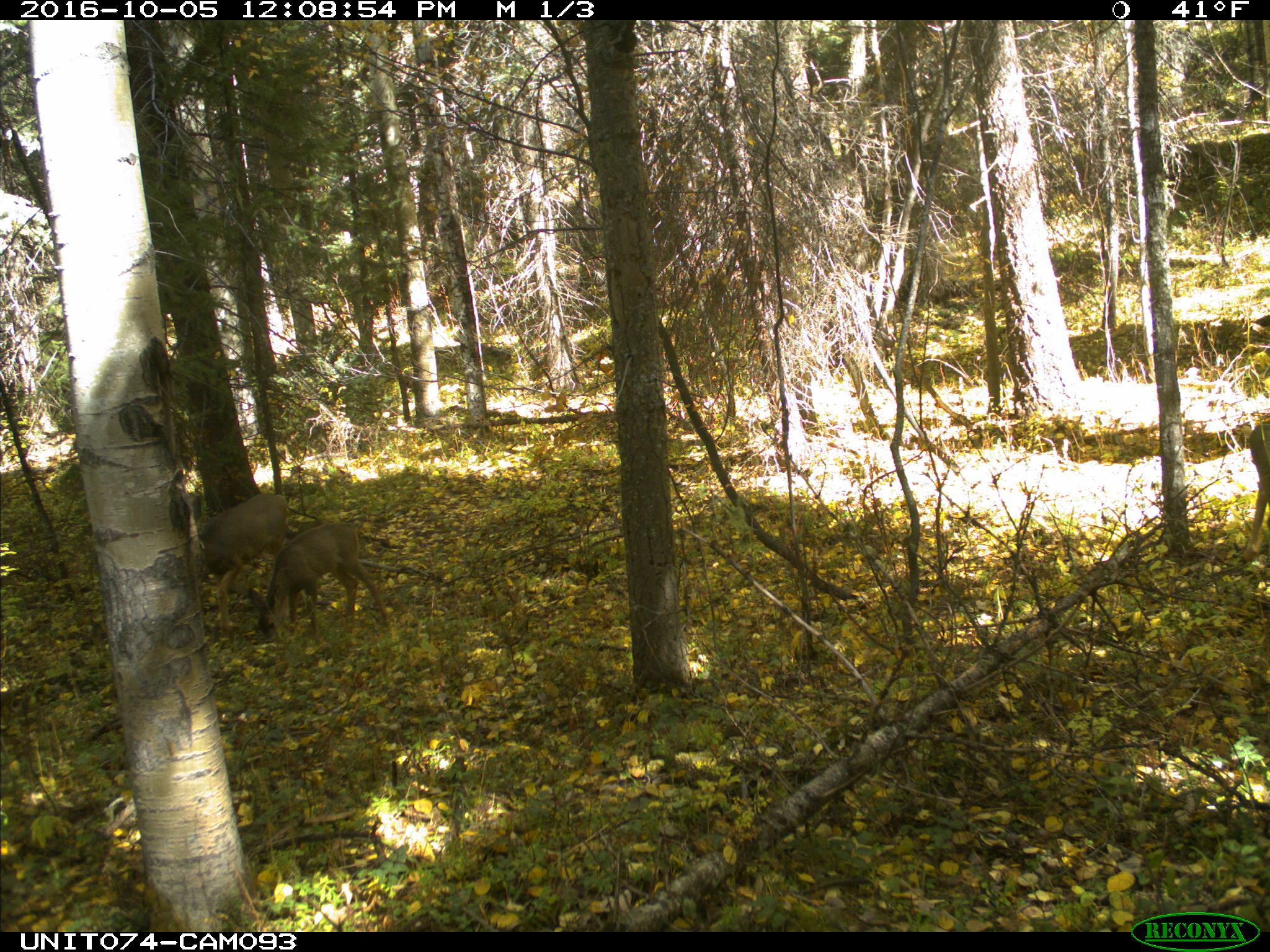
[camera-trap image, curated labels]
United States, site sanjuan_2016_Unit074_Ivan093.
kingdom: Animalia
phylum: Chordata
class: Mammalia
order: Artiodactyla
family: Cervidae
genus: Odocoileus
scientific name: Odocoileus hemionus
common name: mule deer